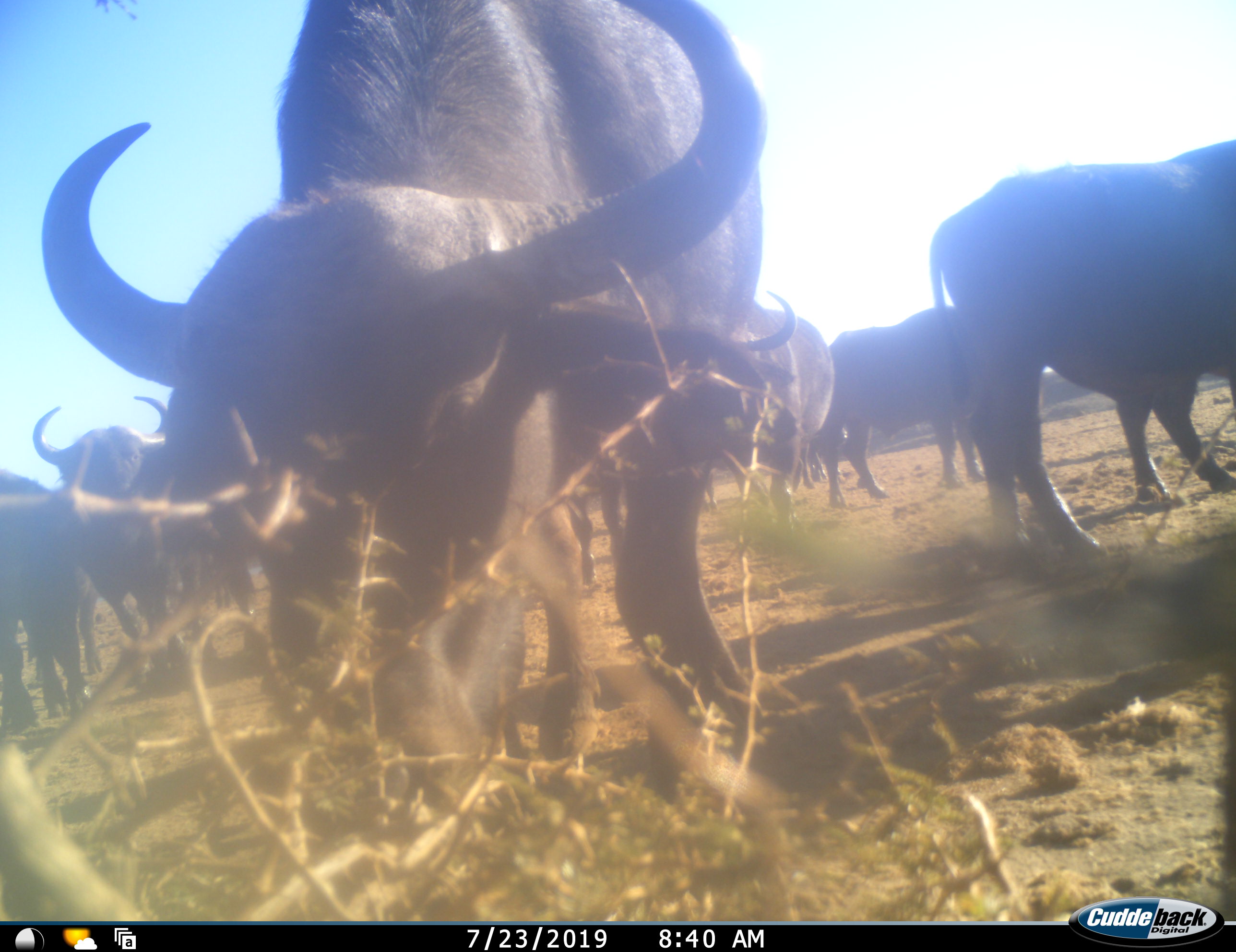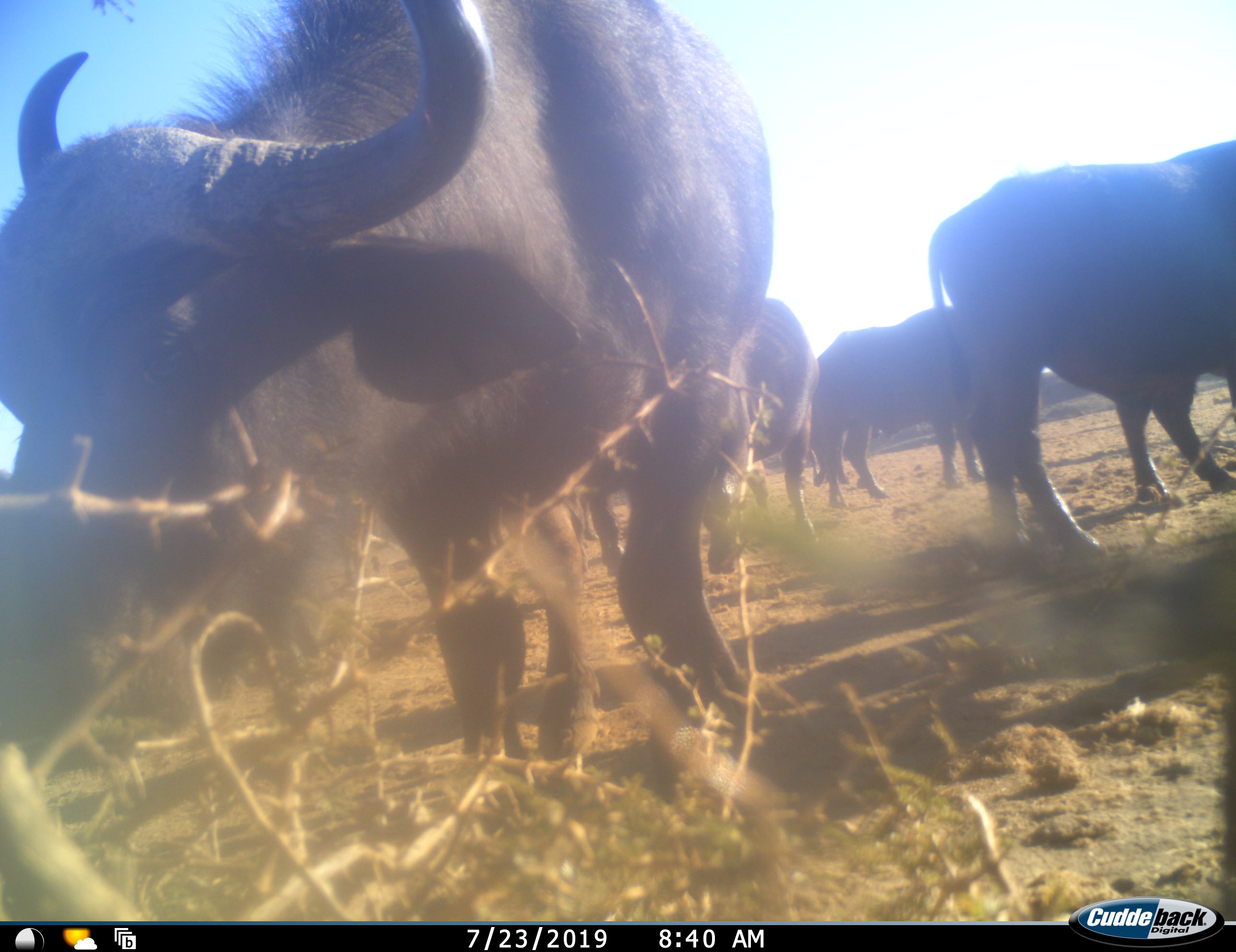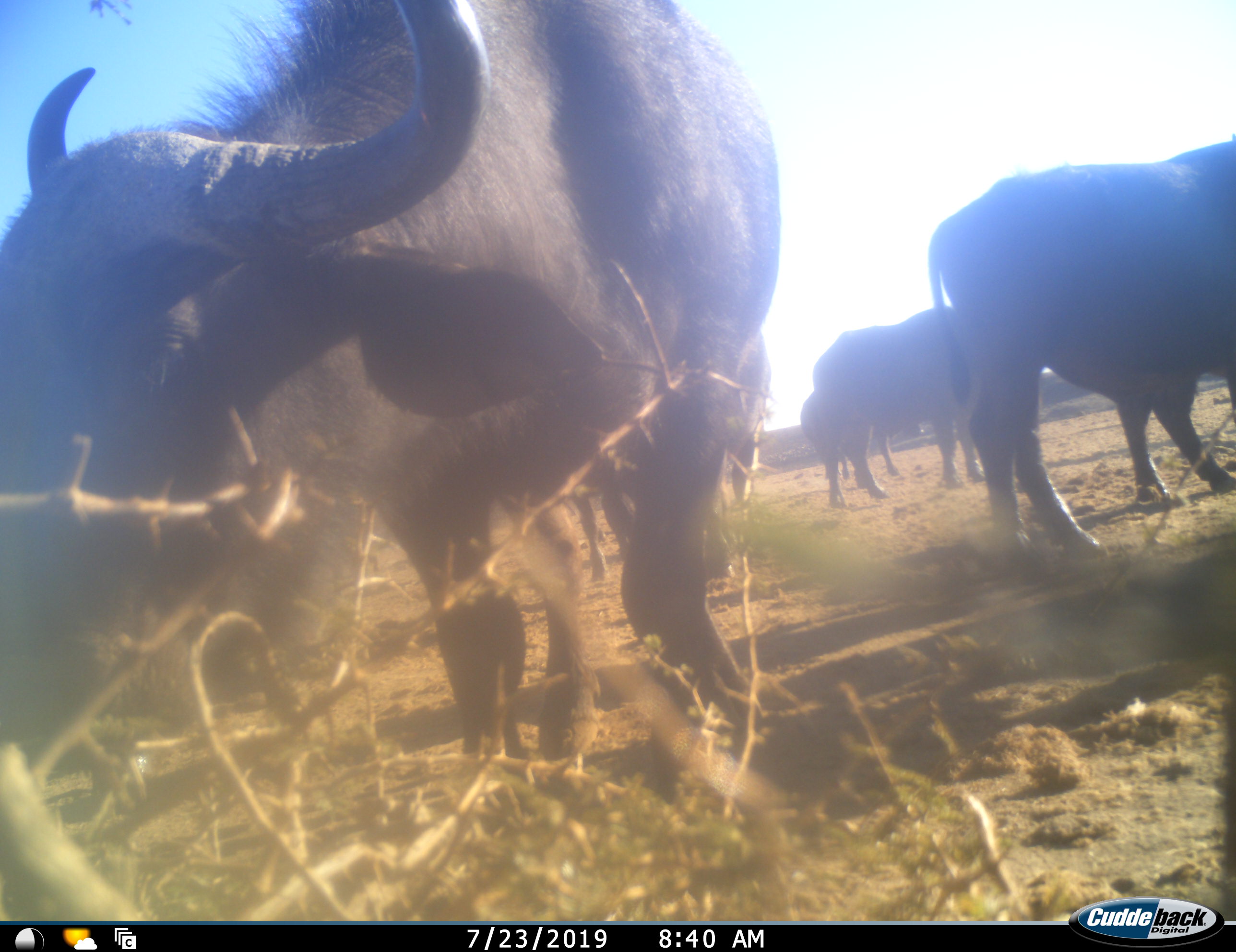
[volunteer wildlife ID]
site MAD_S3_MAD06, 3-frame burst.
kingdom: Animalia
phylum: Chordata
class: Mammalia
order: Artiodactyla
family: Bovidae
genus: Syncerus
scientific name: Syncerus caffer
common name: african buffalo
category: buffalo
Buffalo (african buffalo) (Syncerus caffer), count 11-50. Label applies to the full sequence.